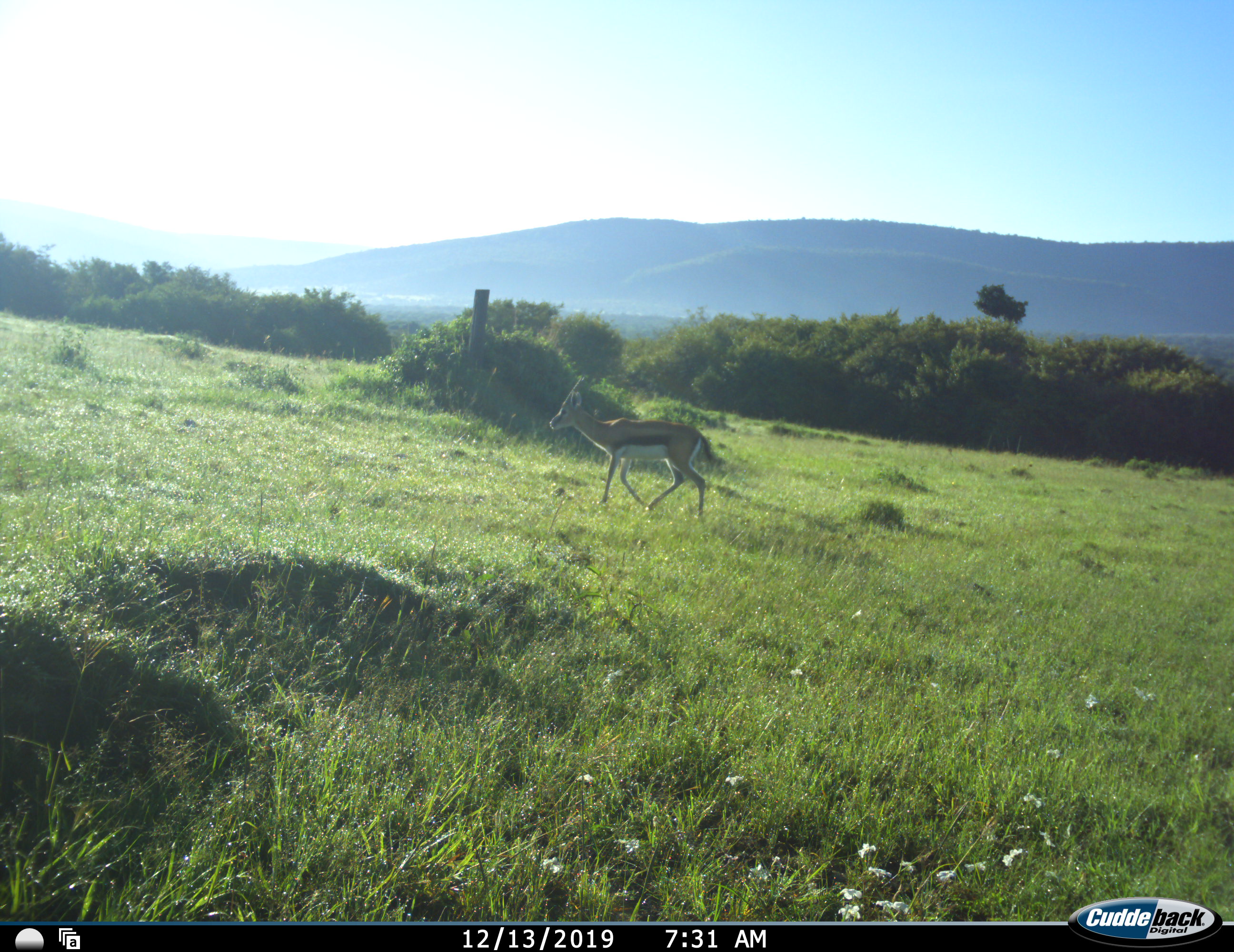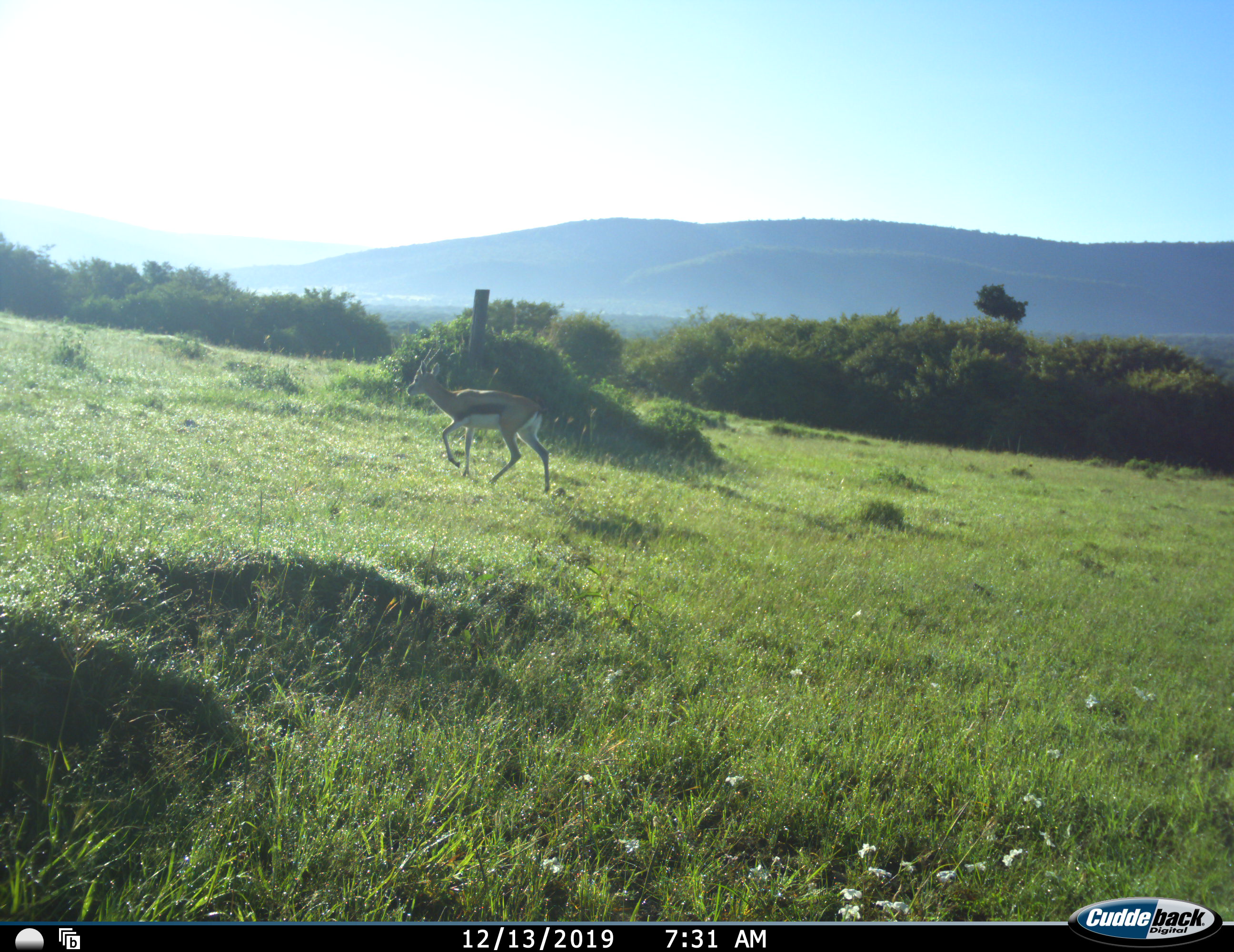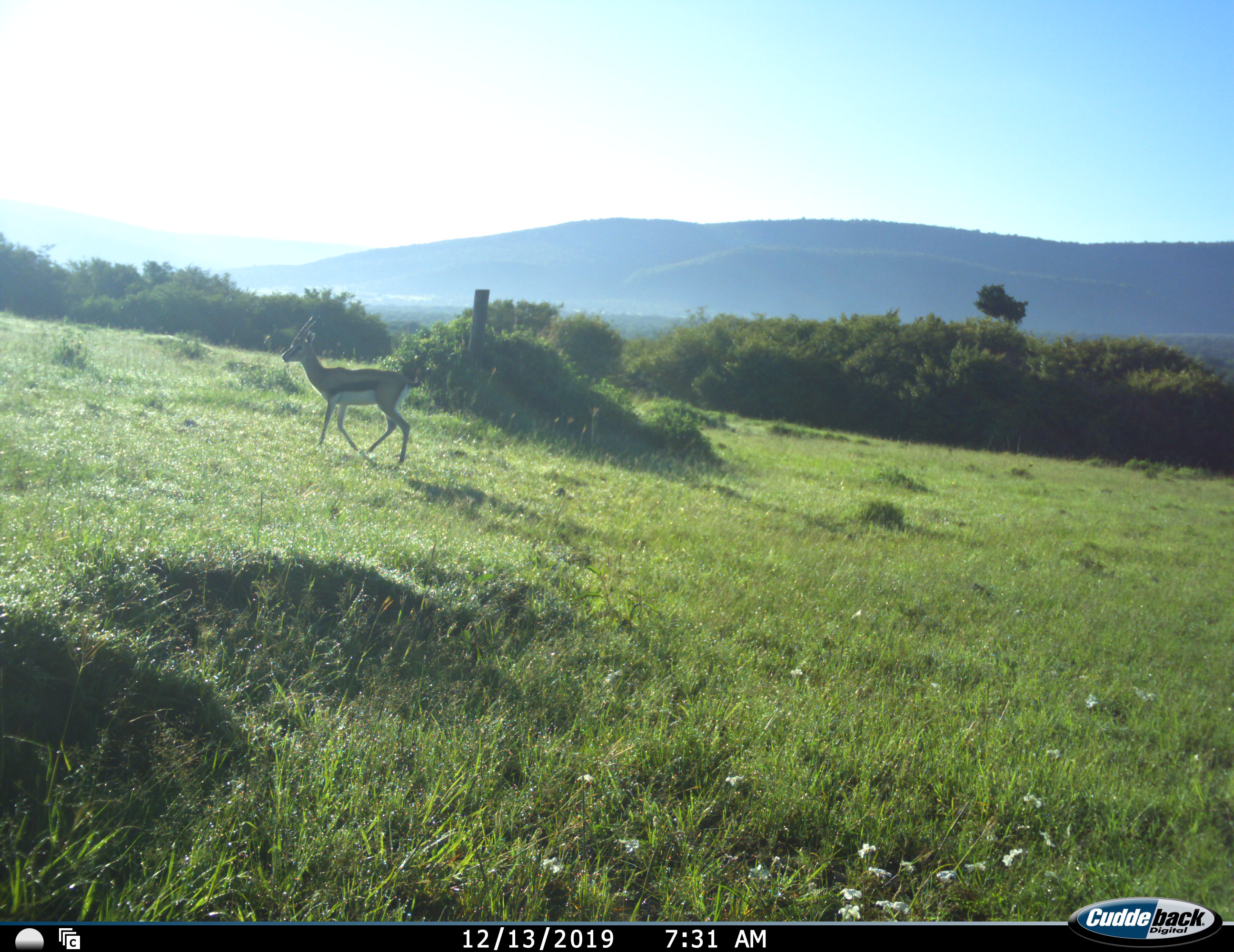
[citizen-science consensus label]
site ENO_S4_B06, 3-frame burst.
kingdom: Animalia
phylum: Chordata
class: Mammalia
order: Artiodactyla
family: Bovidae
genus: Eudorcas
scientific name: Eudorcas thomsonii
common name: thomson's gazelle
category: gazellethomsons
Gazellethomsons (thomson's gazelle) (Eudorcas thomsonii), count 1. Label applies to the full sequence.